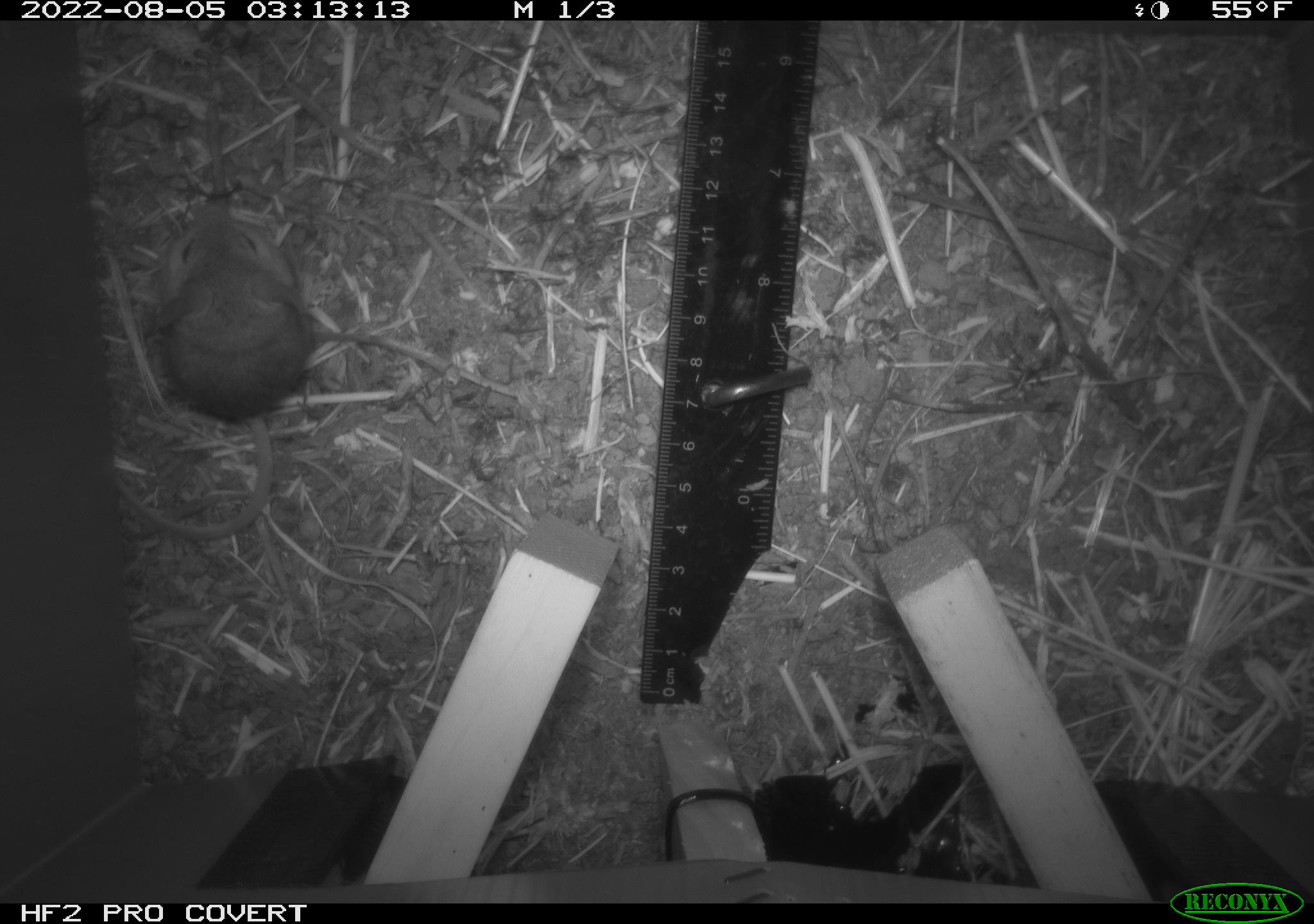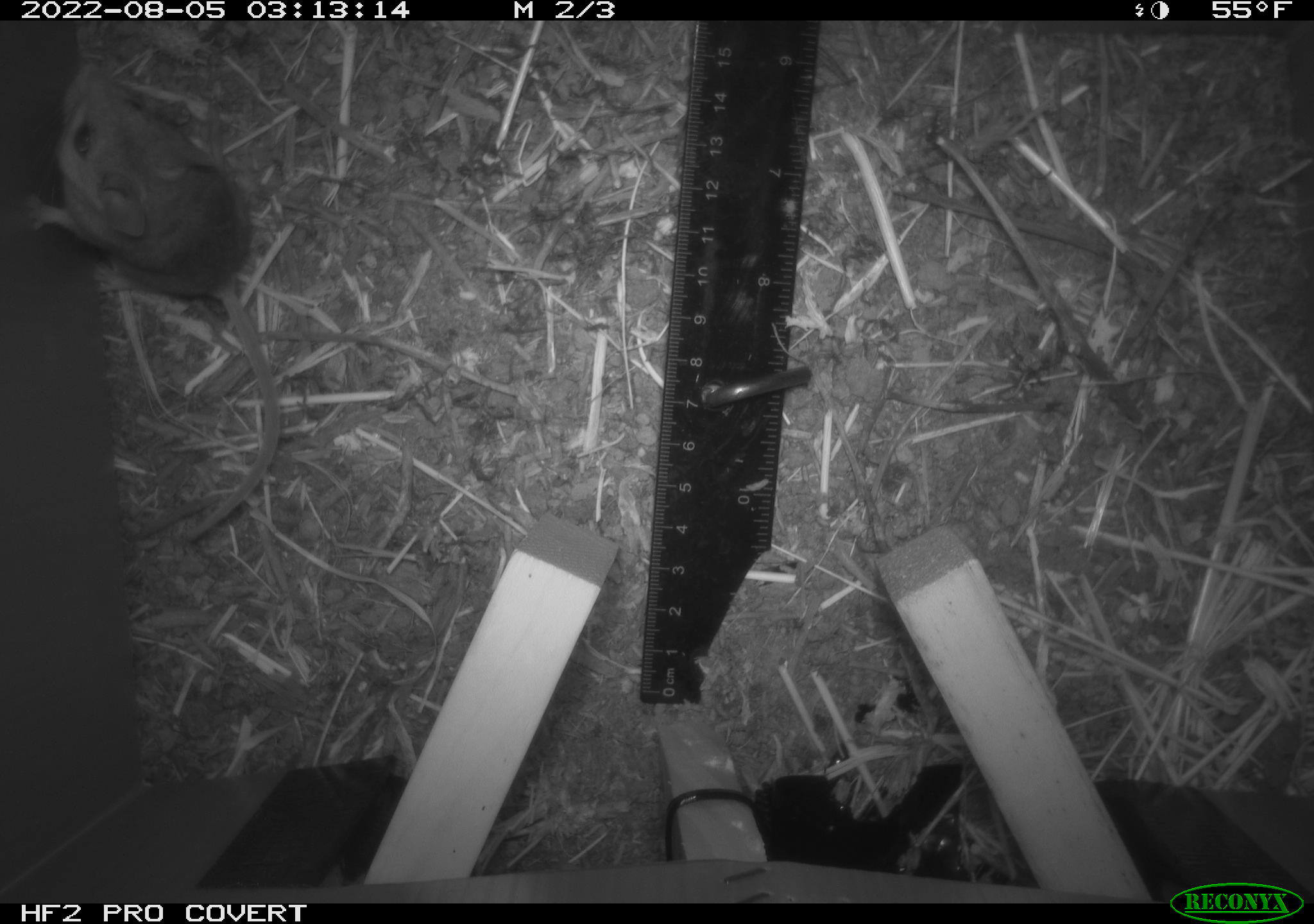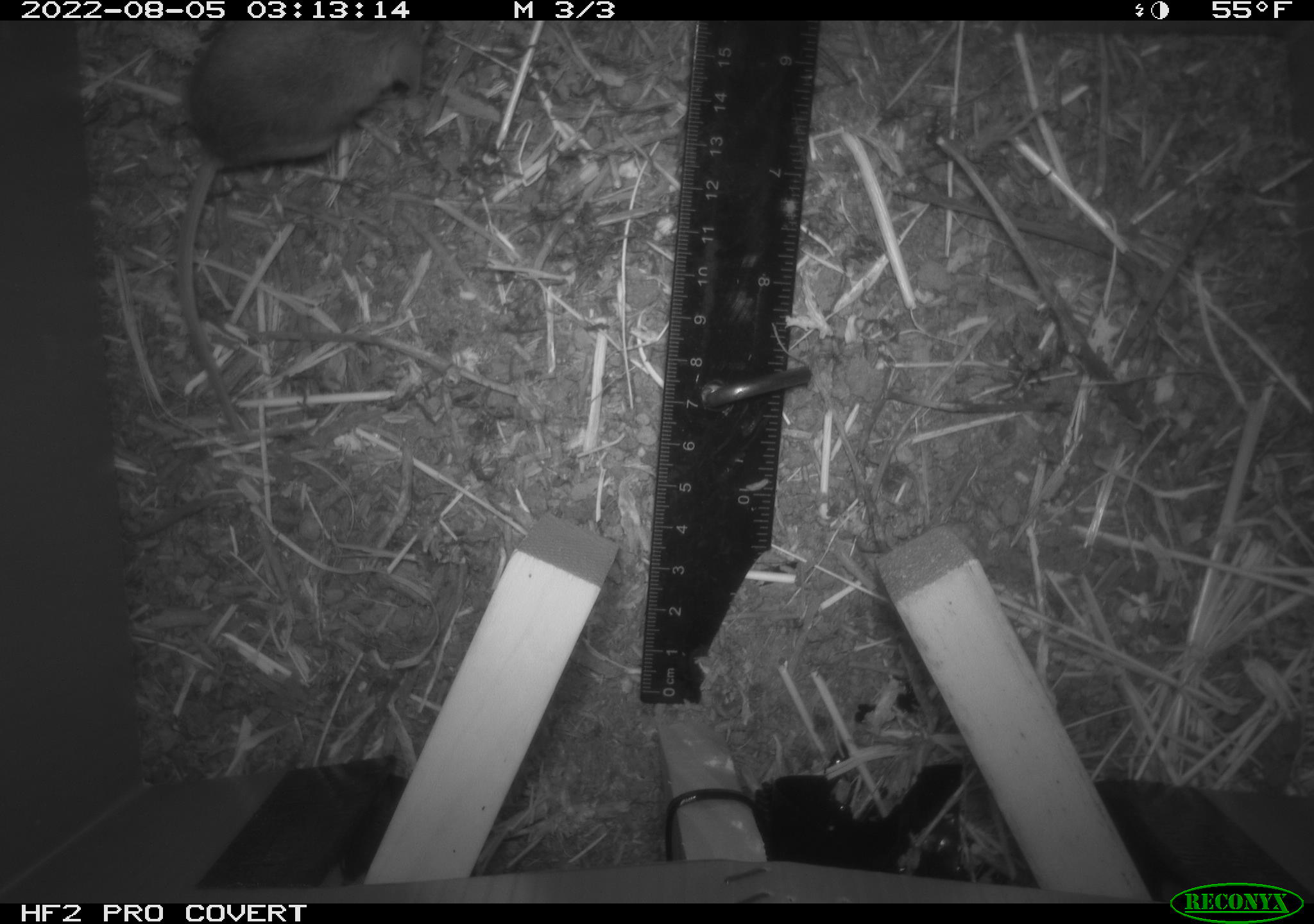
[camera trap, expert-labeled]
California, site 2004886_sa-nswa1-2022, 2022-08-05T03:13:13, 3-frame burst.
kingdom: Animalia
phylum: Chordata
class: Mammalia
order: Rodentia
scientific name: Rodentia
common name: rodent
Rodent (Rodentia).